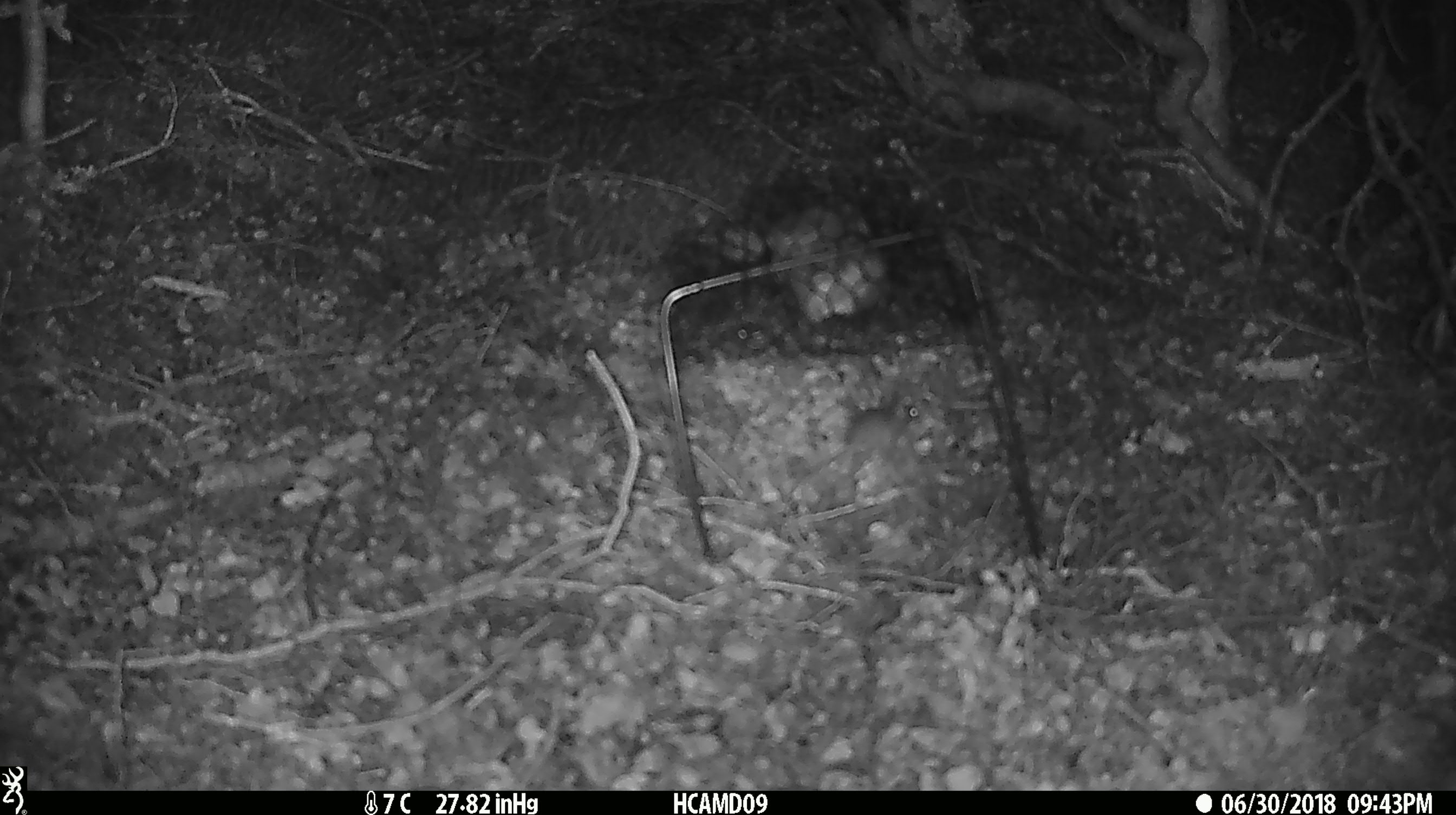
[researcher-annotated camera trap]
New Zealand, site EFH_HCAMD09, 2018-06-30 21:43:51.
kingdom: Animalia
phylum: Chordata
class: Mammalia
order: Rodentia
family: Muridae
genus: Mus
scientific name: Mus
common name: mouse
Mouse (Mus).